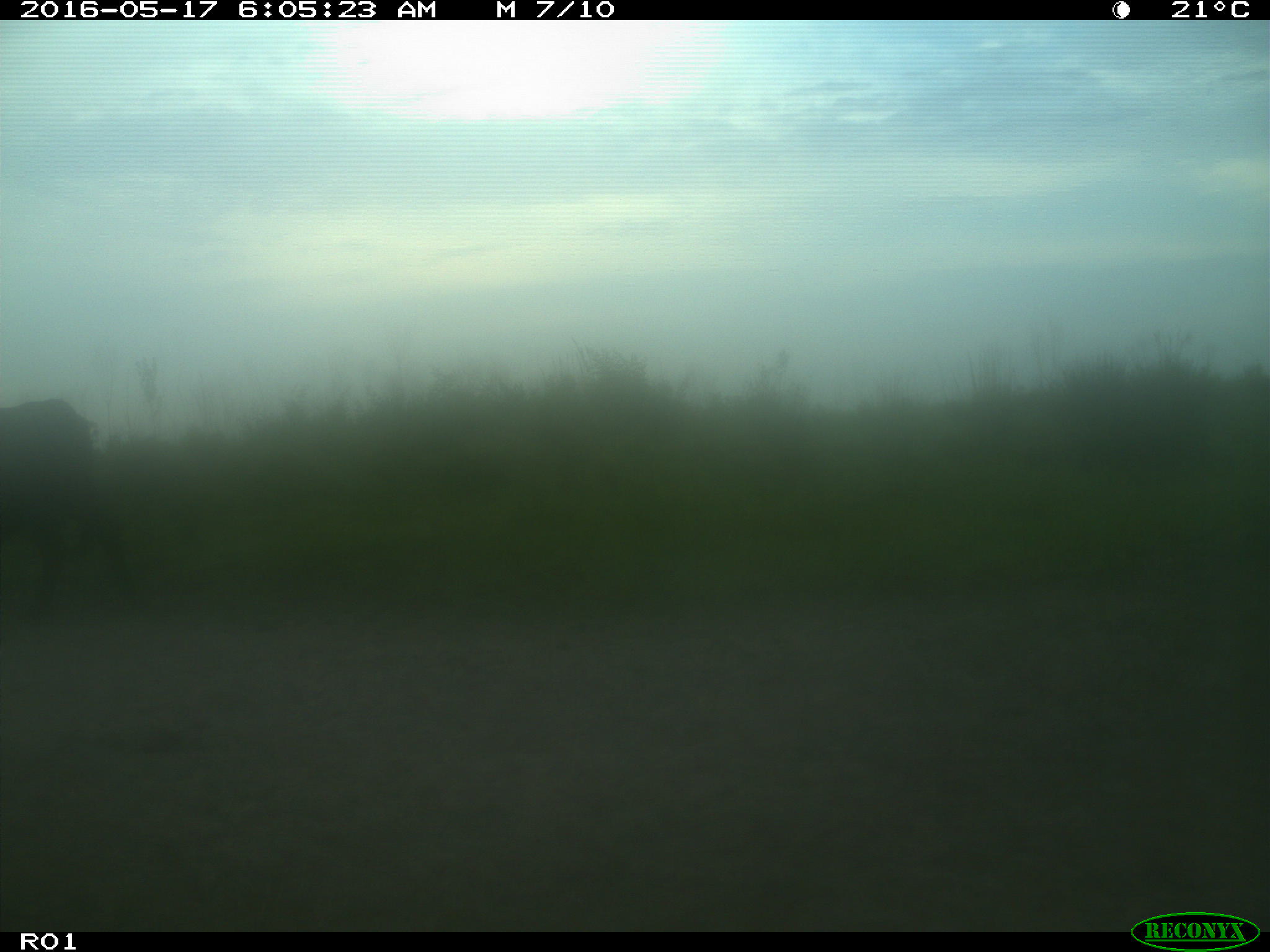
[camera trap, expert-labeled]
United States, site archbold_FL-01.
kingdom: Animalia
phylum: Chordata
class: Mammalia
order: Artiodactyla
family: Bovidae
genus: Bos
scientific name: Bos taurus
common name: domestic cow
Bos taurus (domestic cow).